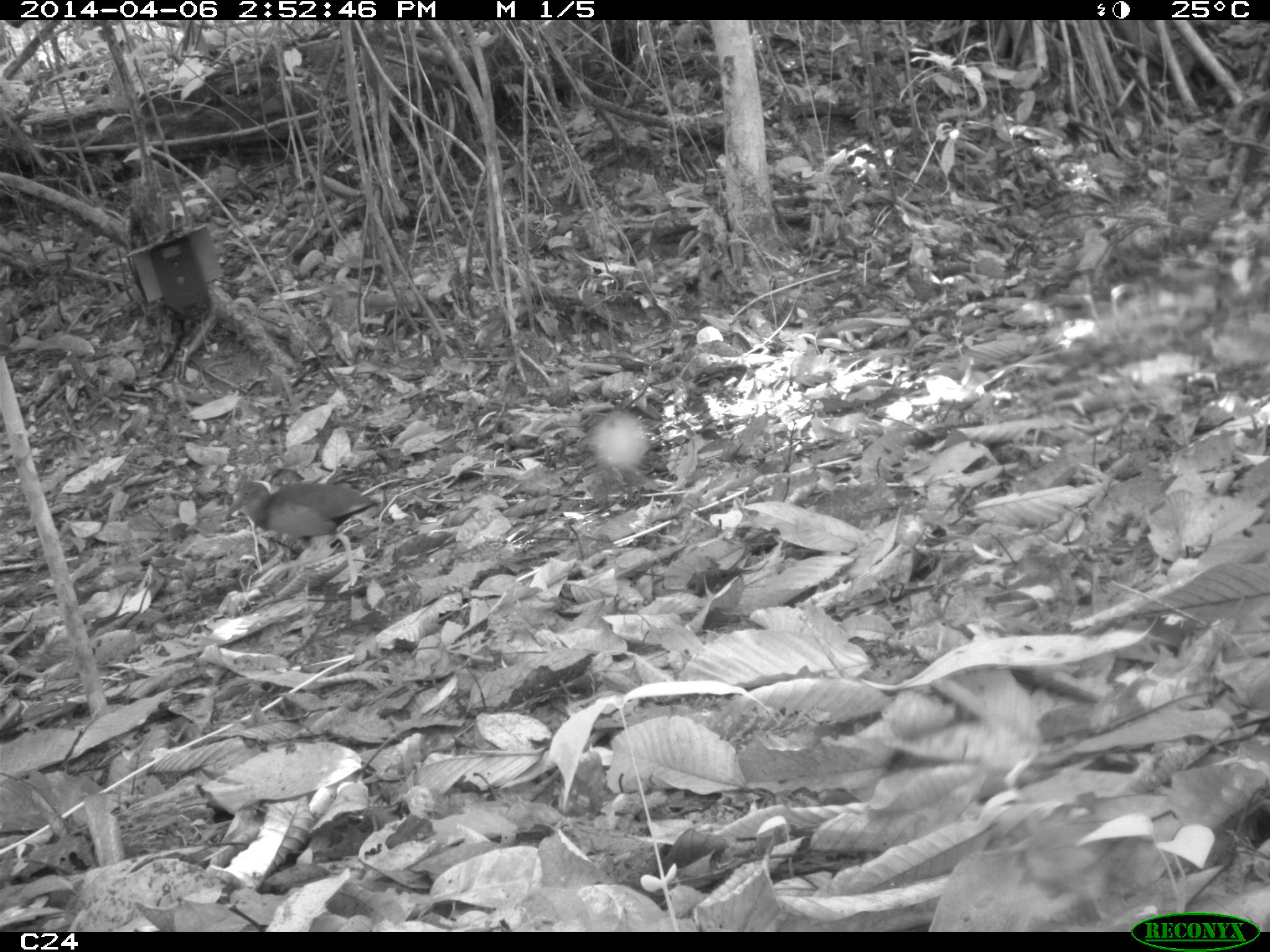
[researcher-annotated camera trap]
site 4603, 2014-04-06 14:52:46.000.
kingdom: Animalia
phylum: Chordata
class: Aves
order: Gruiformes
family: Rallidae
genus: Aramides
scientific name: Aramides cajaneus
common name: gray-necked wood-rail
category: aramides cajanea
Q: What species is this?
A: Aramides cajanea (gray-necked wood-rail) (Aramides cajaneus).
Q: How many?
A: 1.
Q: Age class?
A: Adult.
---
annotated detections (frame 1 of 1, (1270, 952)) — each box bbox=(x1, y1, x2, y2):
aramides cajanea: bbox=(220, 481, 378, 550)